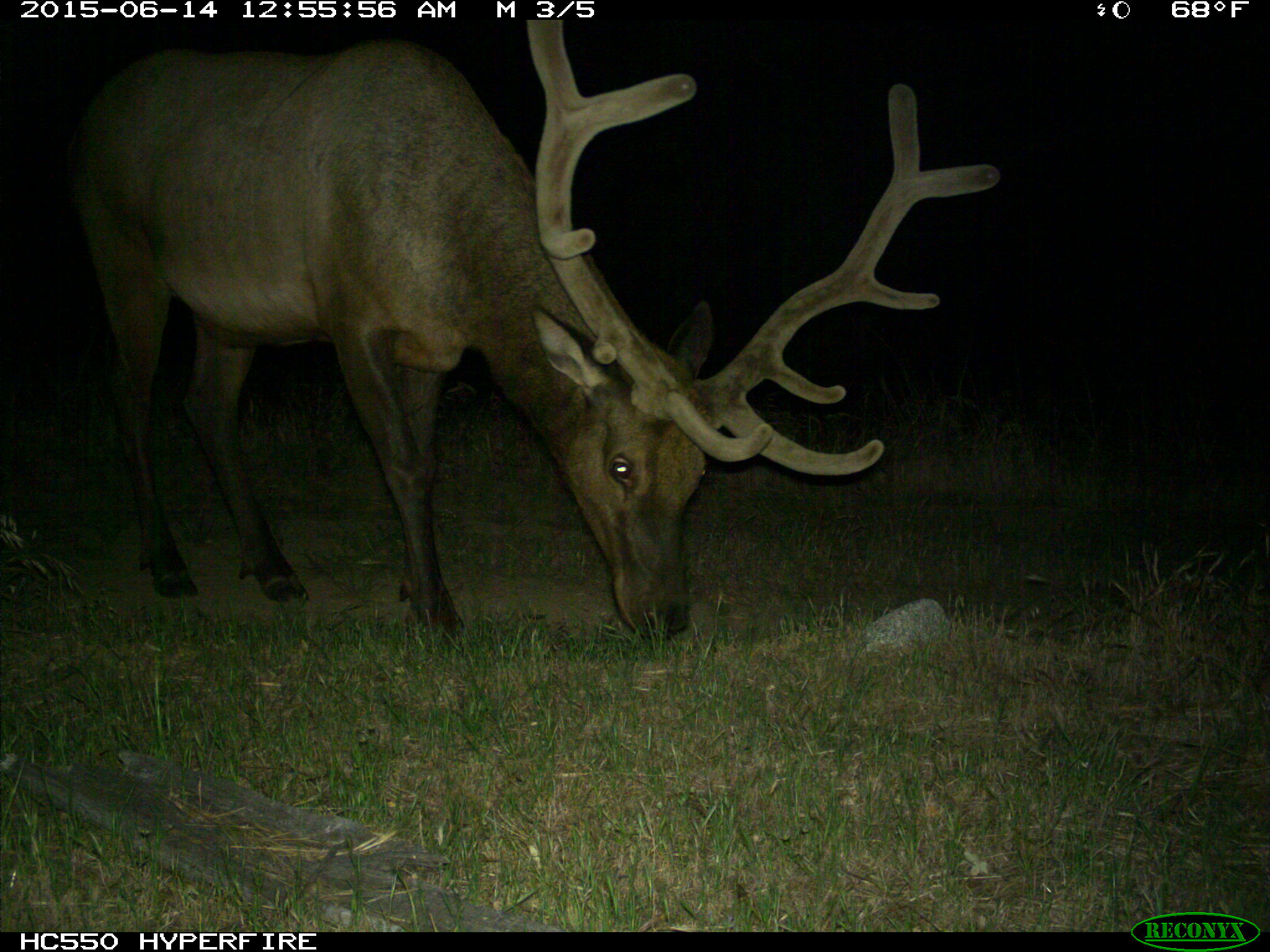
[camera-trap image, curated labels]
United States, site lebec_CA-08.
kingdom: Animalia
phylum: Chordata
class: Mammalia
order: Artiodactyla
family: Cervidae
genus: Cervus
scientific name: Cervus canadensis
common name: elk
Cervus canadensis (elk).